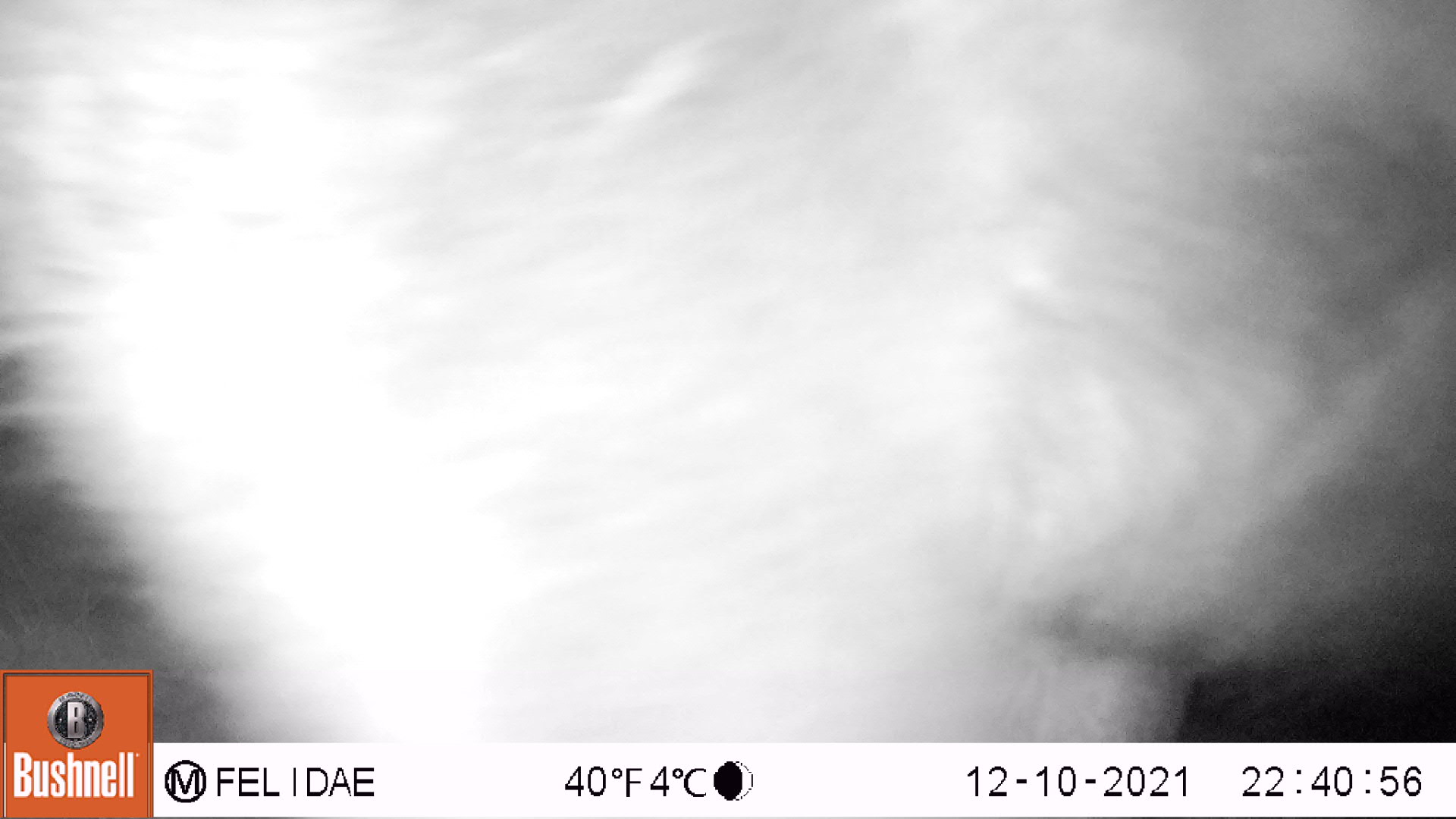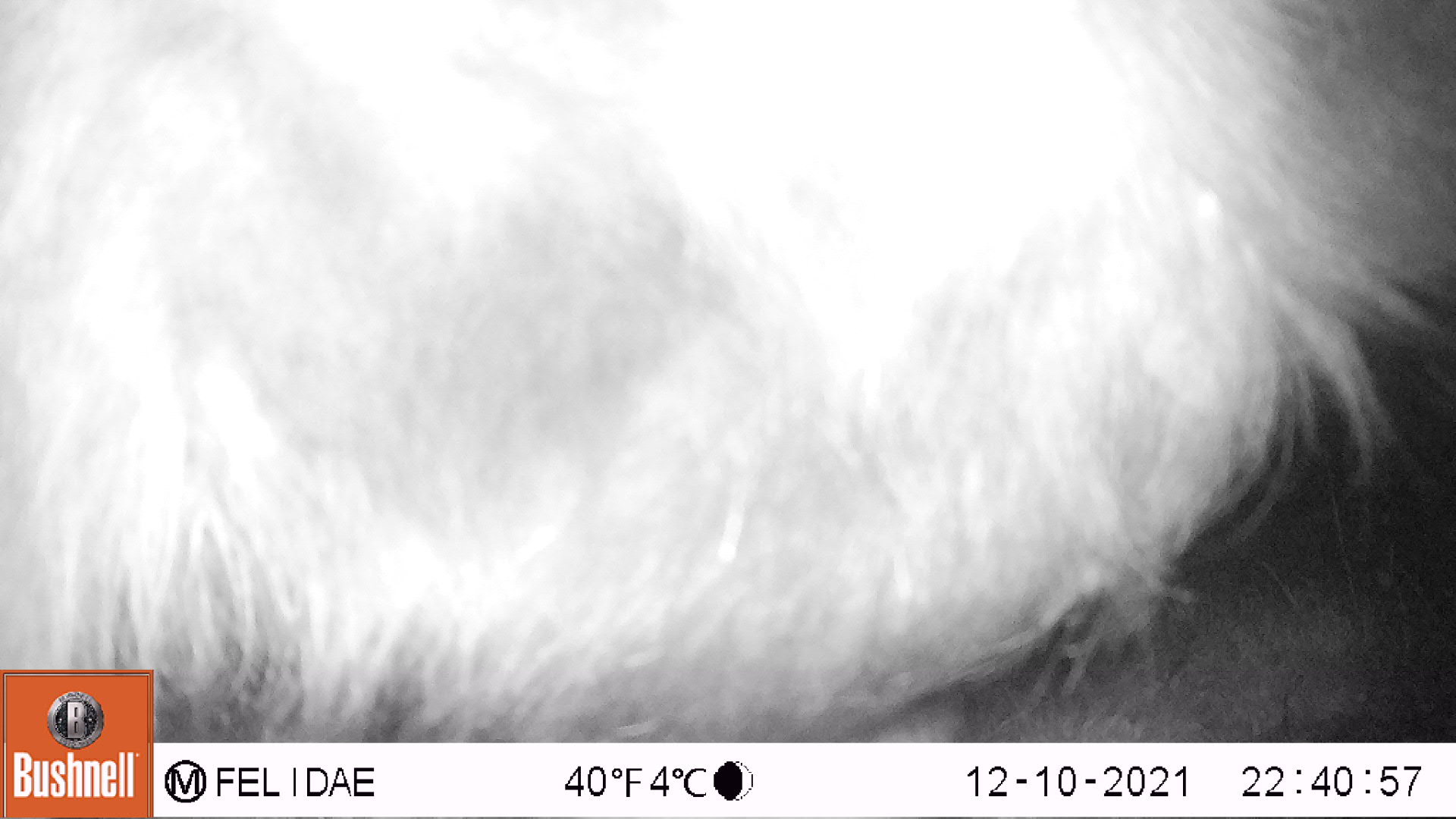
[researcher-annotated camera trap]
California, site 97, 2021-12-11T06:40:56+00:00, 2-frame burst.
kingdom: Animalia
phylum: Chordata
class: Mammalia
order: Artiodactyla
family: Bovidae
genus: Bos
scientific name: Bos taurus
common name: domestic cattle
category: cattle